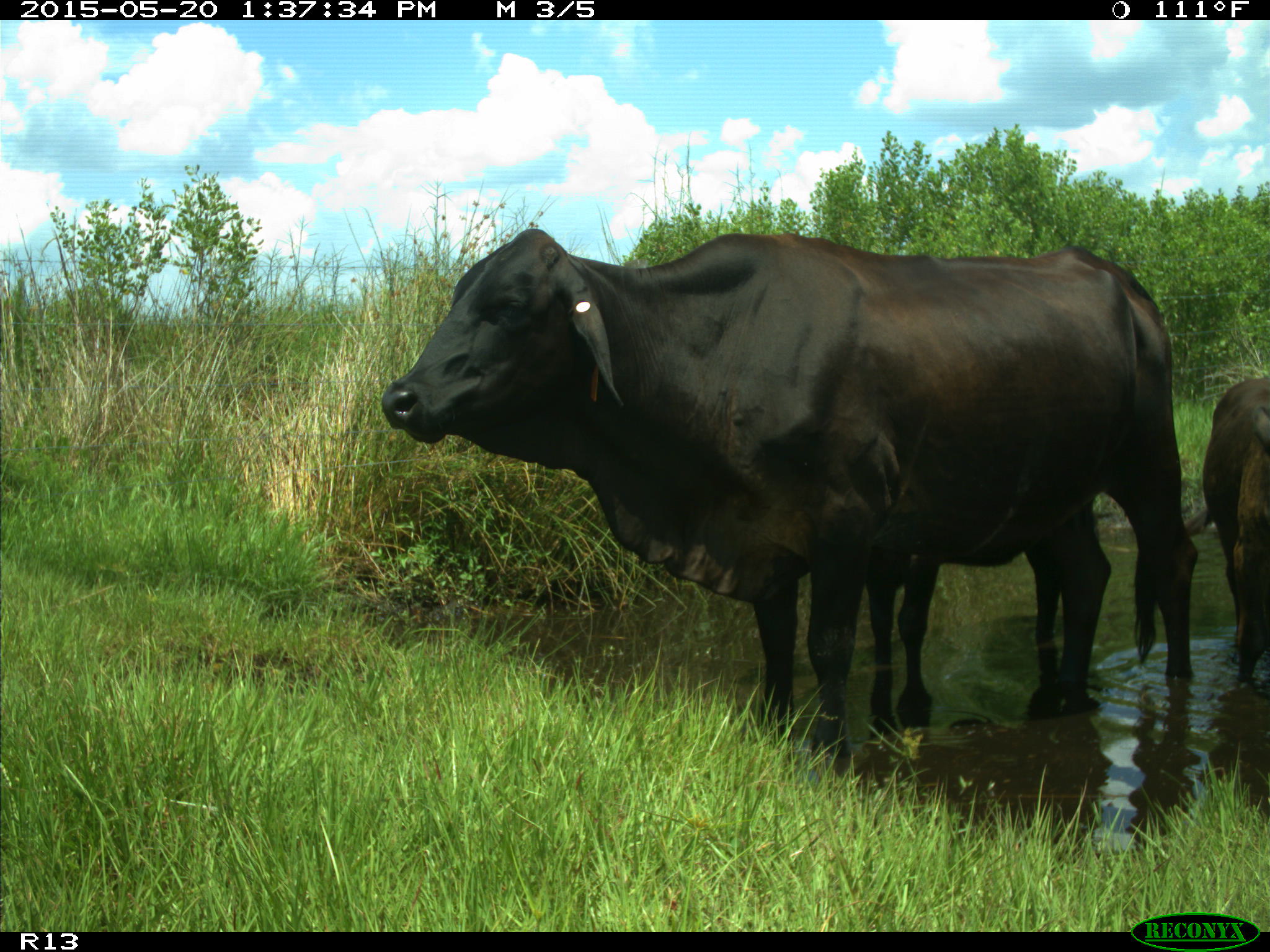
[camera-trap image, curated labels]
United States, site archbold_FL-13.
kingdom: Animalia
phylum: Chordata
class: Mammalia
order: Artiodactyla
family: Bovidae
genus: Bos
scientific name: Bos taurus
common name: domestic cow